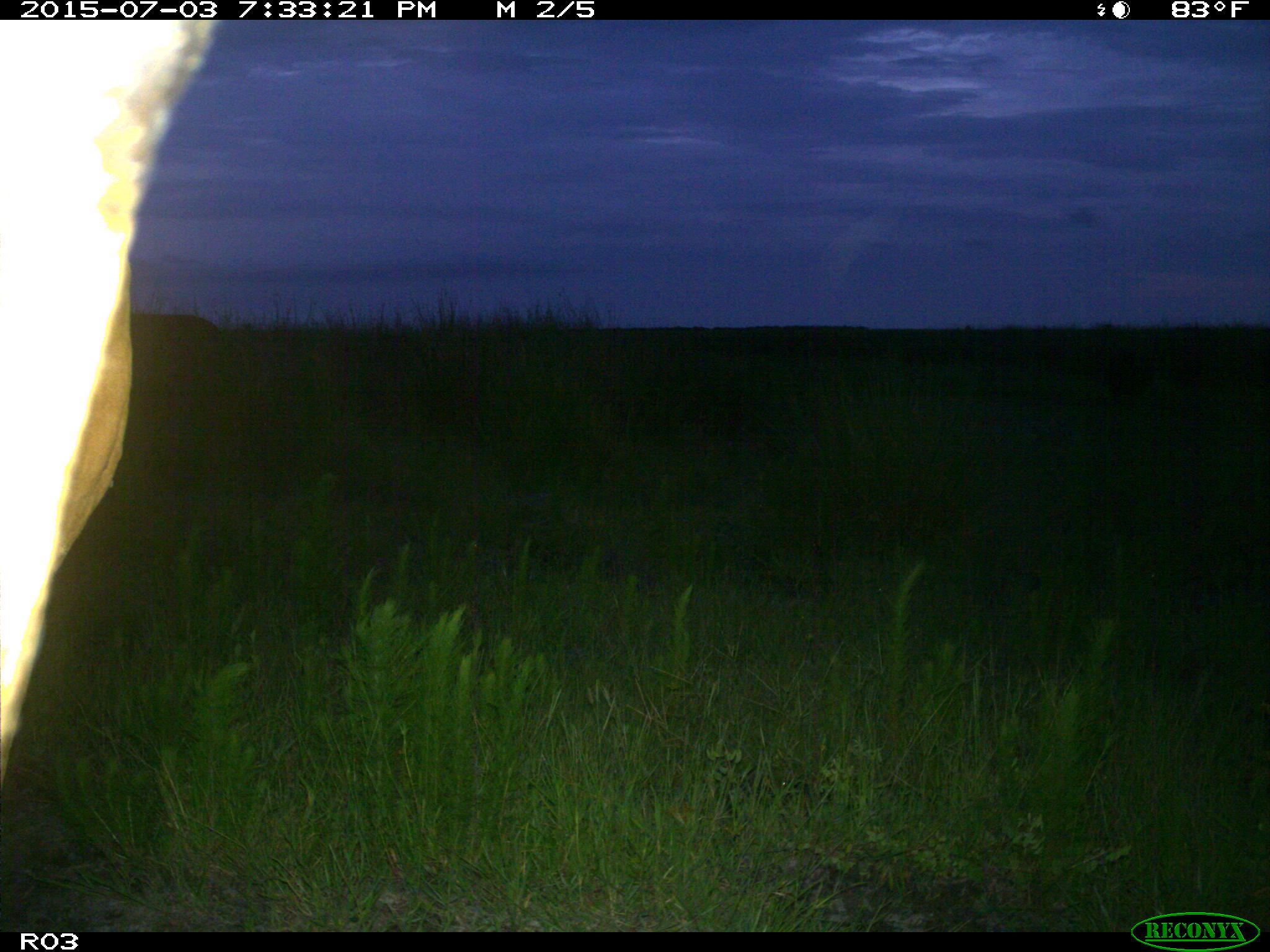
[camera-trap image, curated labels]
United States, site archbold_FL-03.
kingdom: Animalia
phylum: Chordata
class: Mammalia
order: Artiodactyla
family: Bovidae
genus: Bos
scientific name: Bos taurus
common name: domestic cow